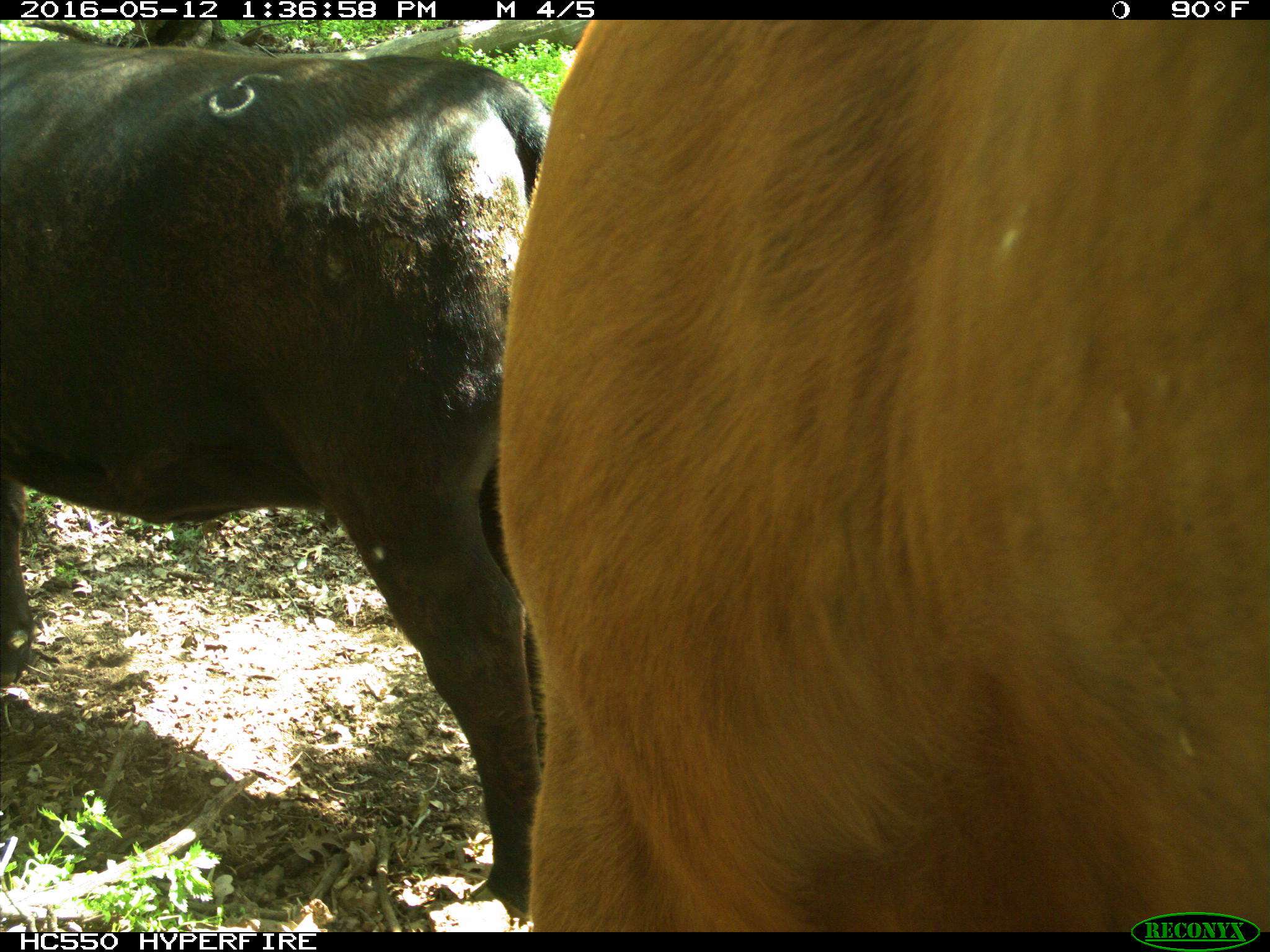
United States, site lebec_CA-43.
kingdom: Animalia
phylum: Chordata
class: Mammalia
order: Artiodactyla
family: Bovidae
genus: Bos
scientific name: Bos taurus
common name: domestic cow